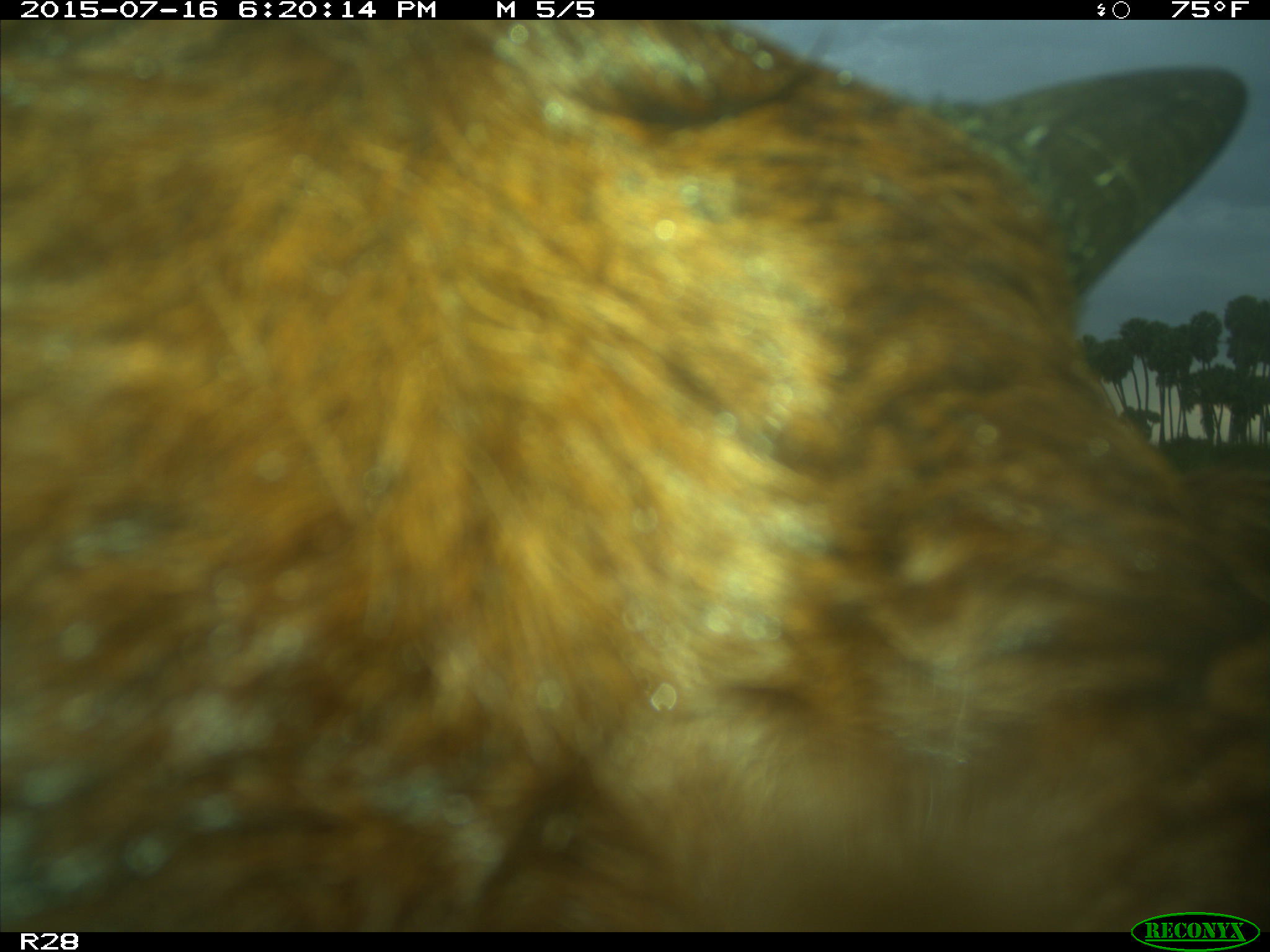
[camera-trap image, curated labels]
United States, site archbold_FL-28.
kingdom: Animalia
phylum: Chordata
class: Mammalia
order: Artiodactyla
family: Bovidae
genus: Bos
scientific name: Bos taurus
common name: domestic cow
Bos taurus (domestic cow).